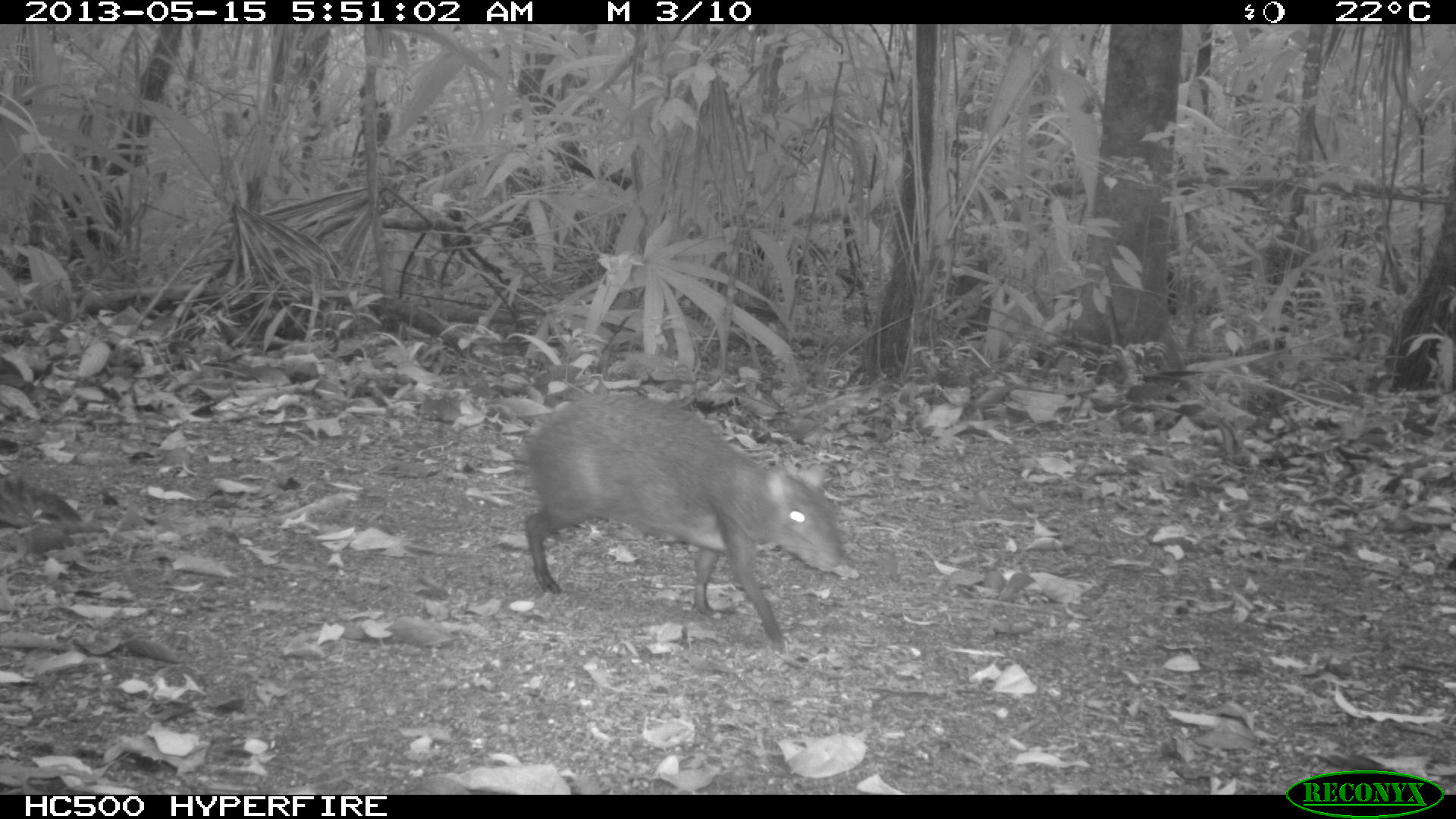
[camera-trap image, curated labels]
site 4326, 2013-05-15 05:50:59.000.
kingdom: Animalia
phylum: Chordata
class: Mammalia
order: Rodentia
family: Dasyproctidae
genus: Dasyprocta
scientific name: Dasyprocta punctata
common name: central american agouti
Dasyprocta punctata (central american agouti), count 1.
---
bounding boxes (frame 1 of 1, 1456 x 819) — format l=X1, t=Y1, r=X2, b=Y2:
dasyprocta punctata: l=522, t=391, r=849, b=646